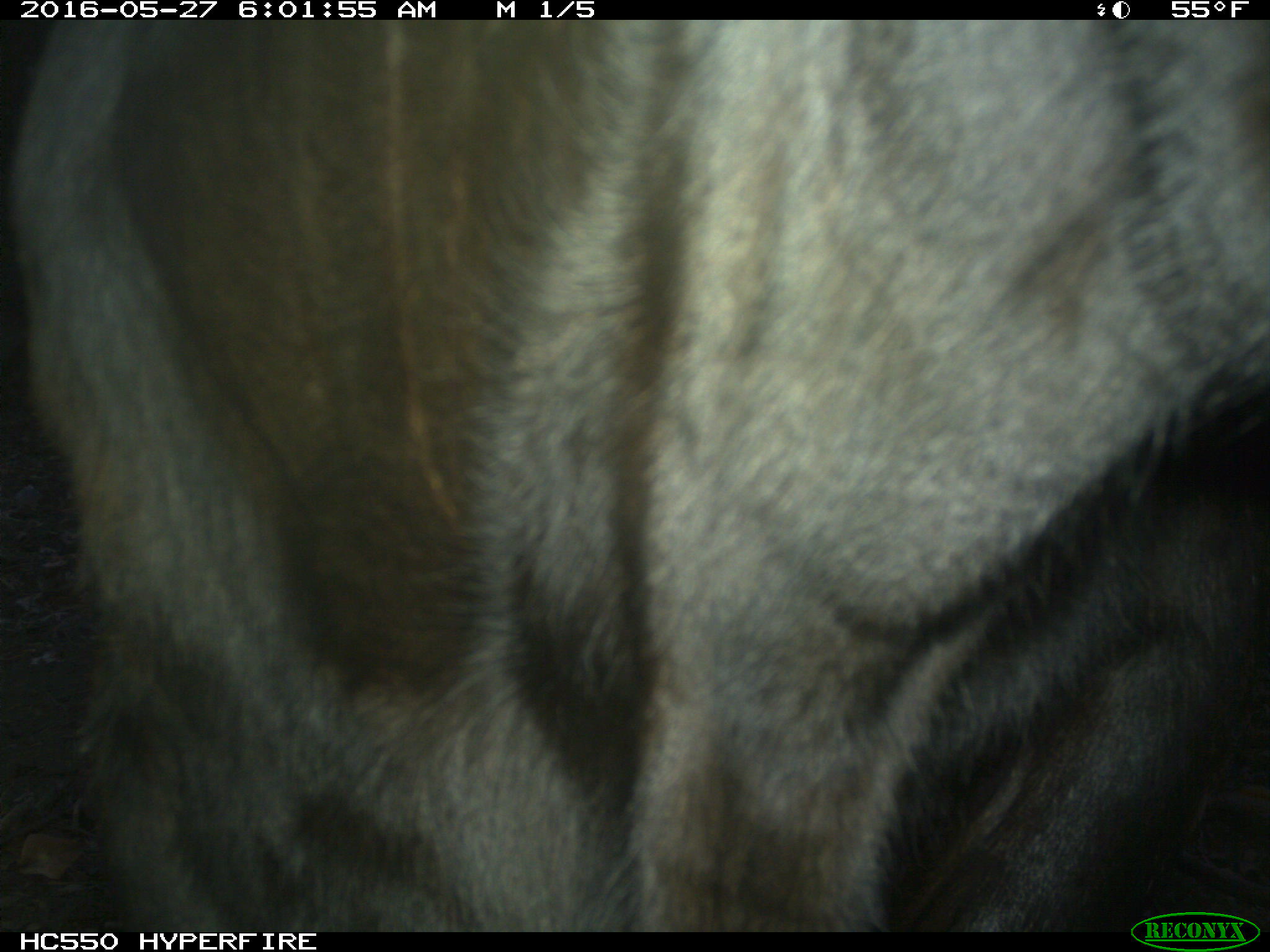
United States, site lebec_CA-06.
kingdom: Animalia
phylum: Chordata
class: Mammalia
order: Artiodactyla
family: Bovidae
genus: Bos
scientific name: Bos taurus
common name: domestic cow